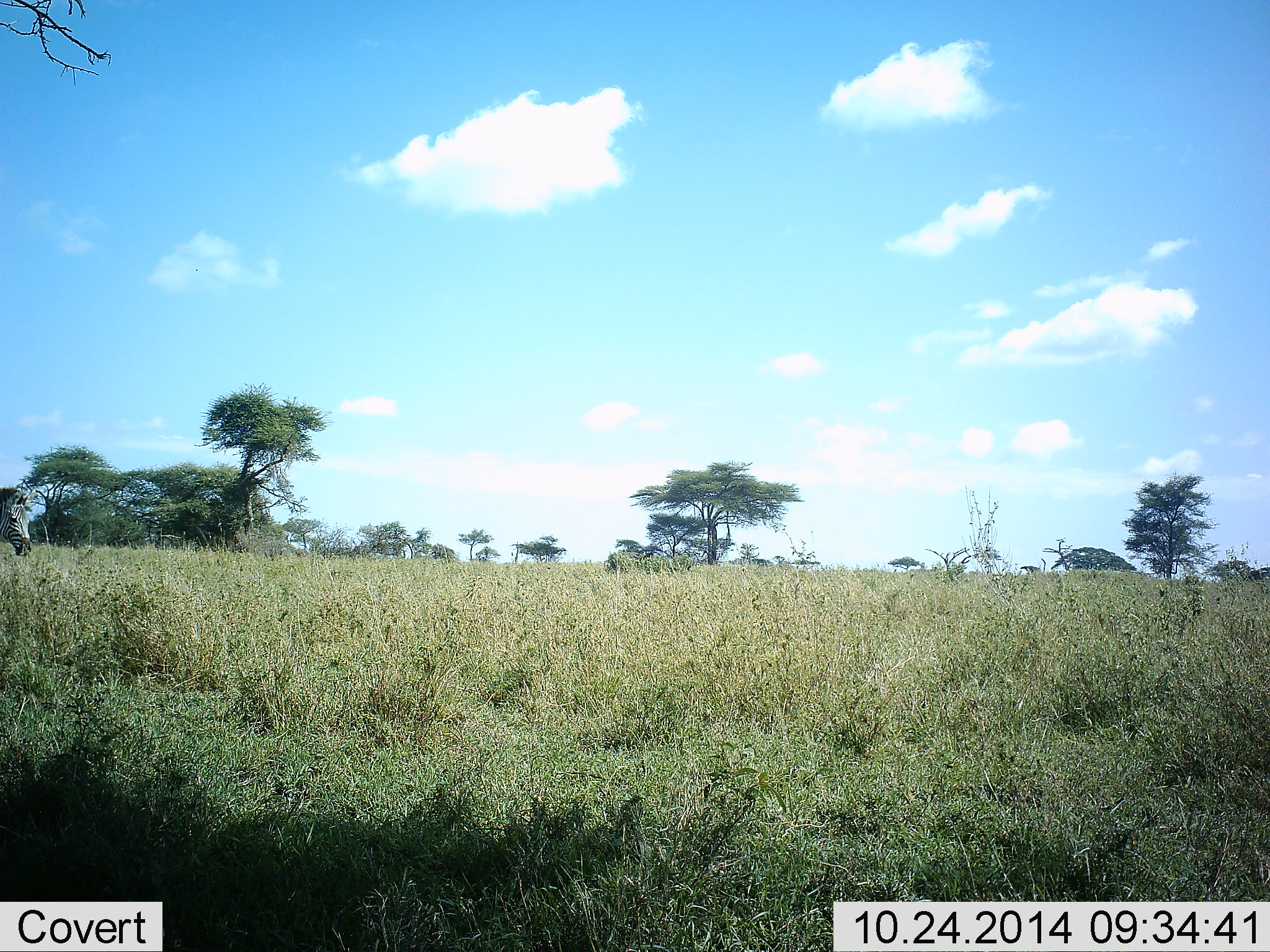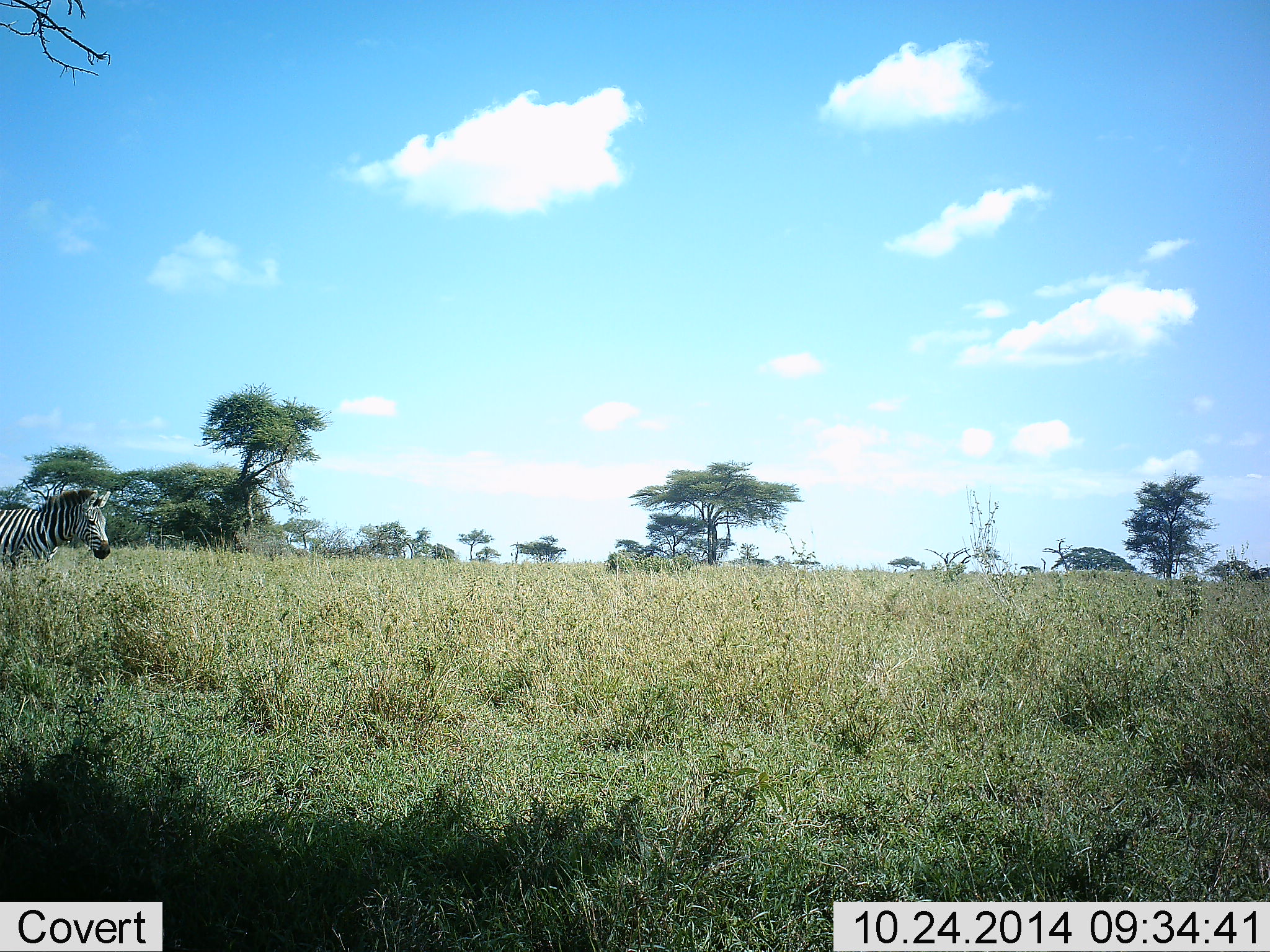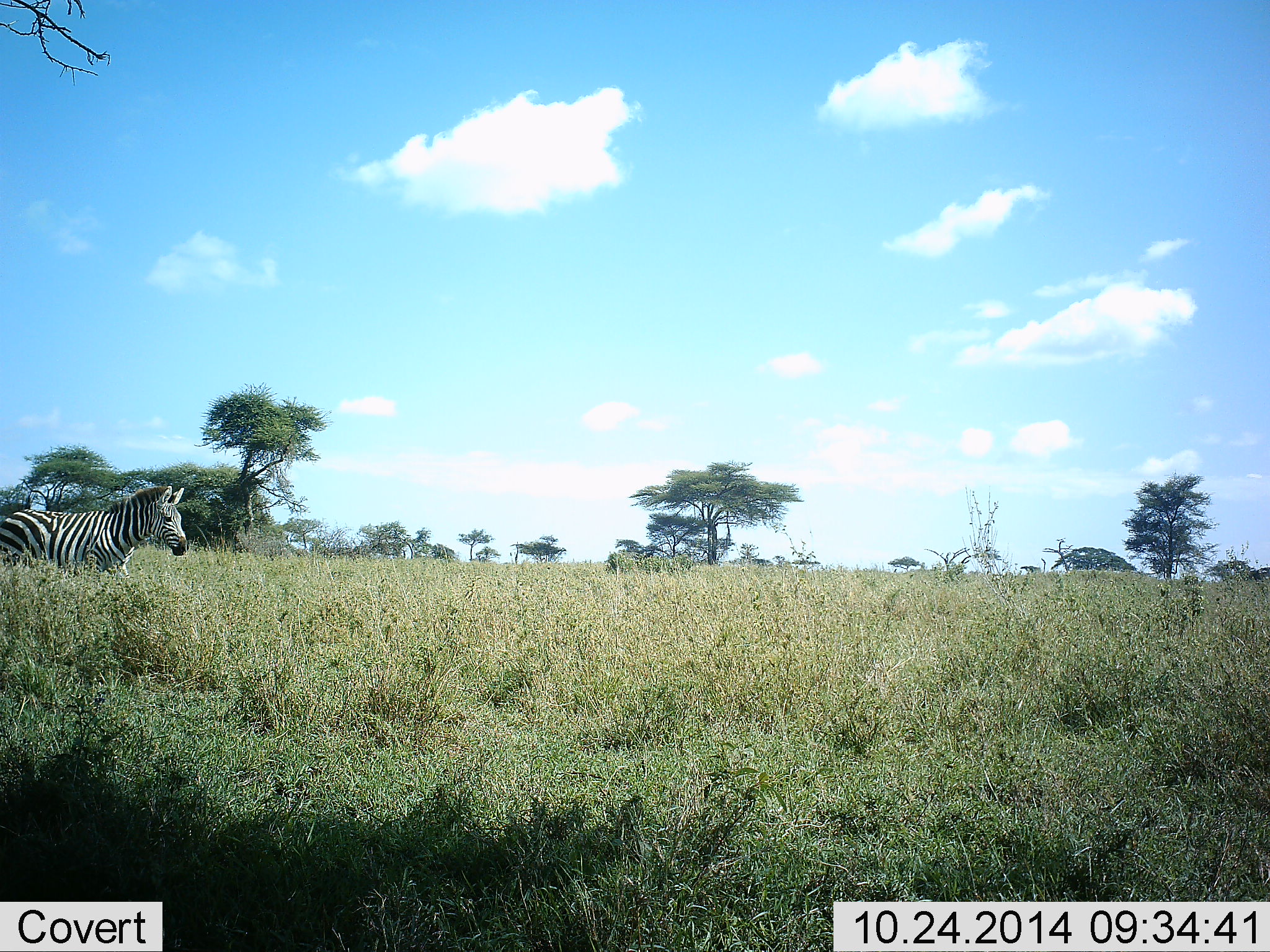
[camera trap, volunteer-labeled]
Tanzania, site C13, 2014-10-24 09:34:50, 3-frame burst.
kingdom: Animalia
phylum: Chordata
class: Mammalia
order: Perissodactyla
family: Equidae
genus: Equus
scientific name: Equus quagga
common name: plains zebra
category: zebra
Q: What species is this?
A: Zebra (plains zebra) (Equus quagga).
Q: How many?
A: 1.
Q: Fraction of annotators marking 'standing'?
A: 10%.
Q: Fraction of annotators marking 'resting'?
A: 0%.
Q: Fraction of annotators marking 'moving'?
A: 90%.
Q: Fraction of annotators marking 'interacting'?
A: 0%.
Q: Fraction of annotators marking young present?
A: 0%.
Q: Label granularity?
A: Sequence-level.